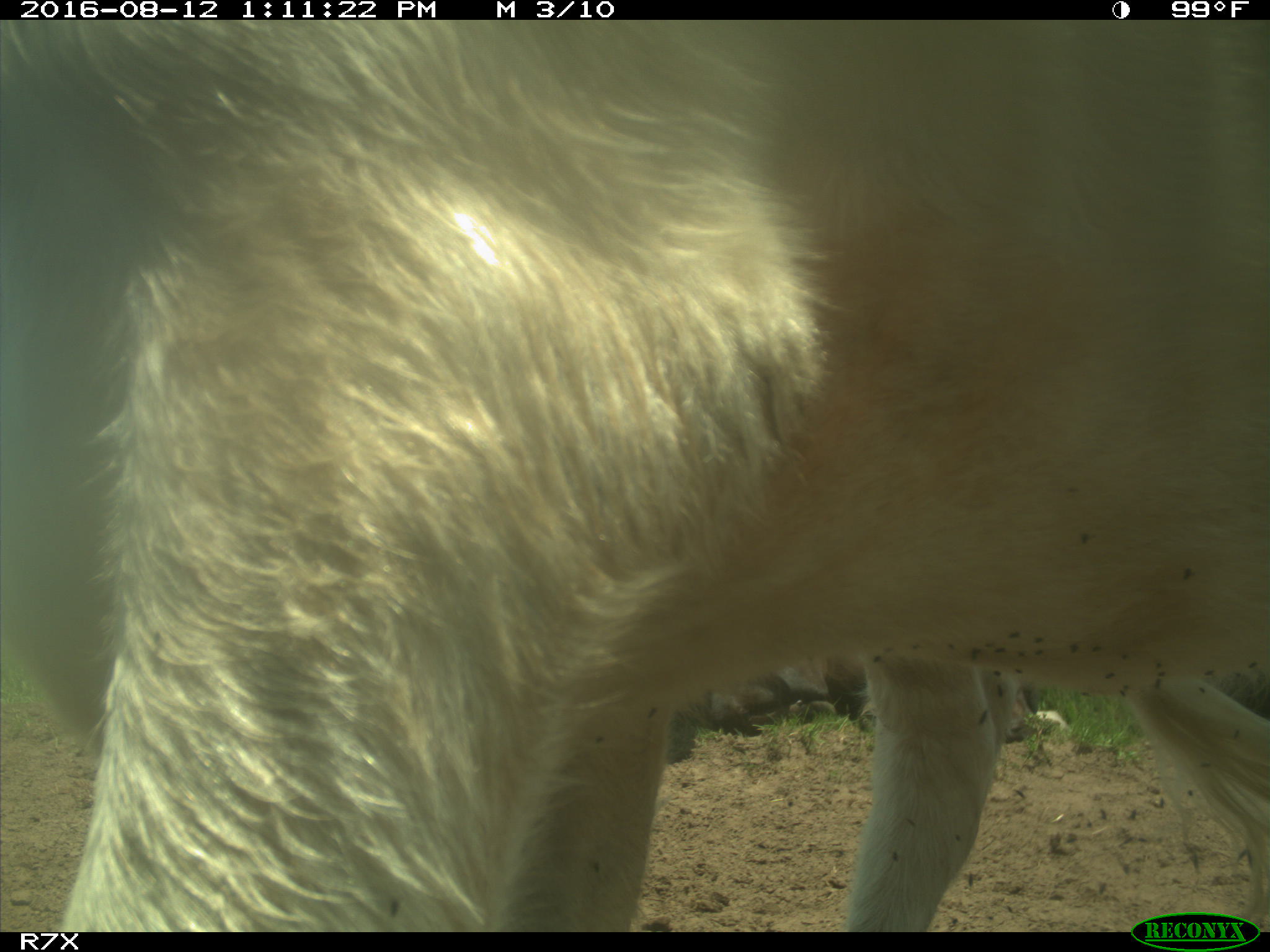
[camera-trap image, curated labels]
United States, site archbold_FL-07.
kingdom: Animalia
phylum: Chordata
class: Mammalia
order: Artiodactyla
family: Bovidae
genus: Bos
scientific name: Bos taurus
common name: domestic cow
Bos taurus (domestic cow).